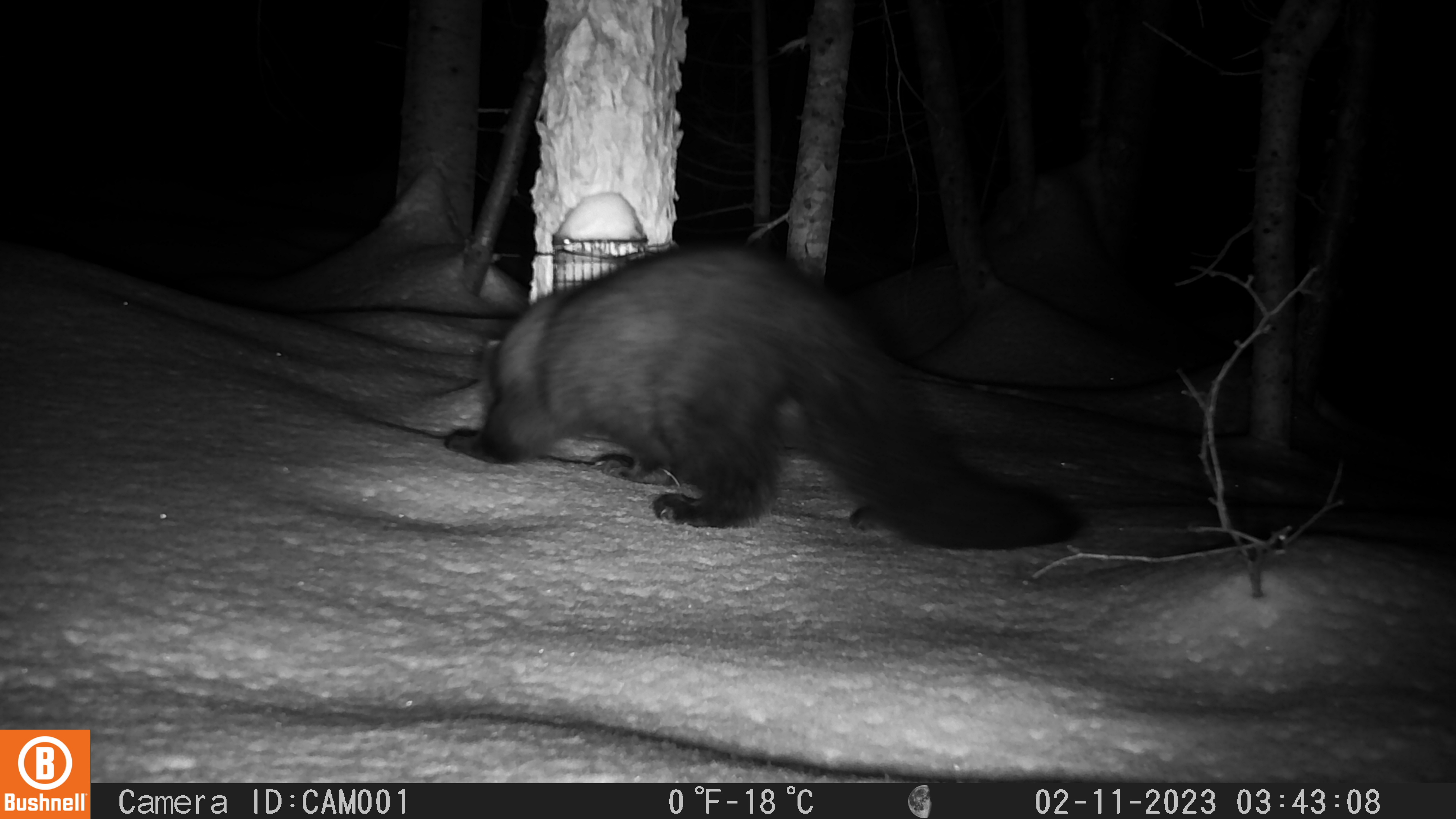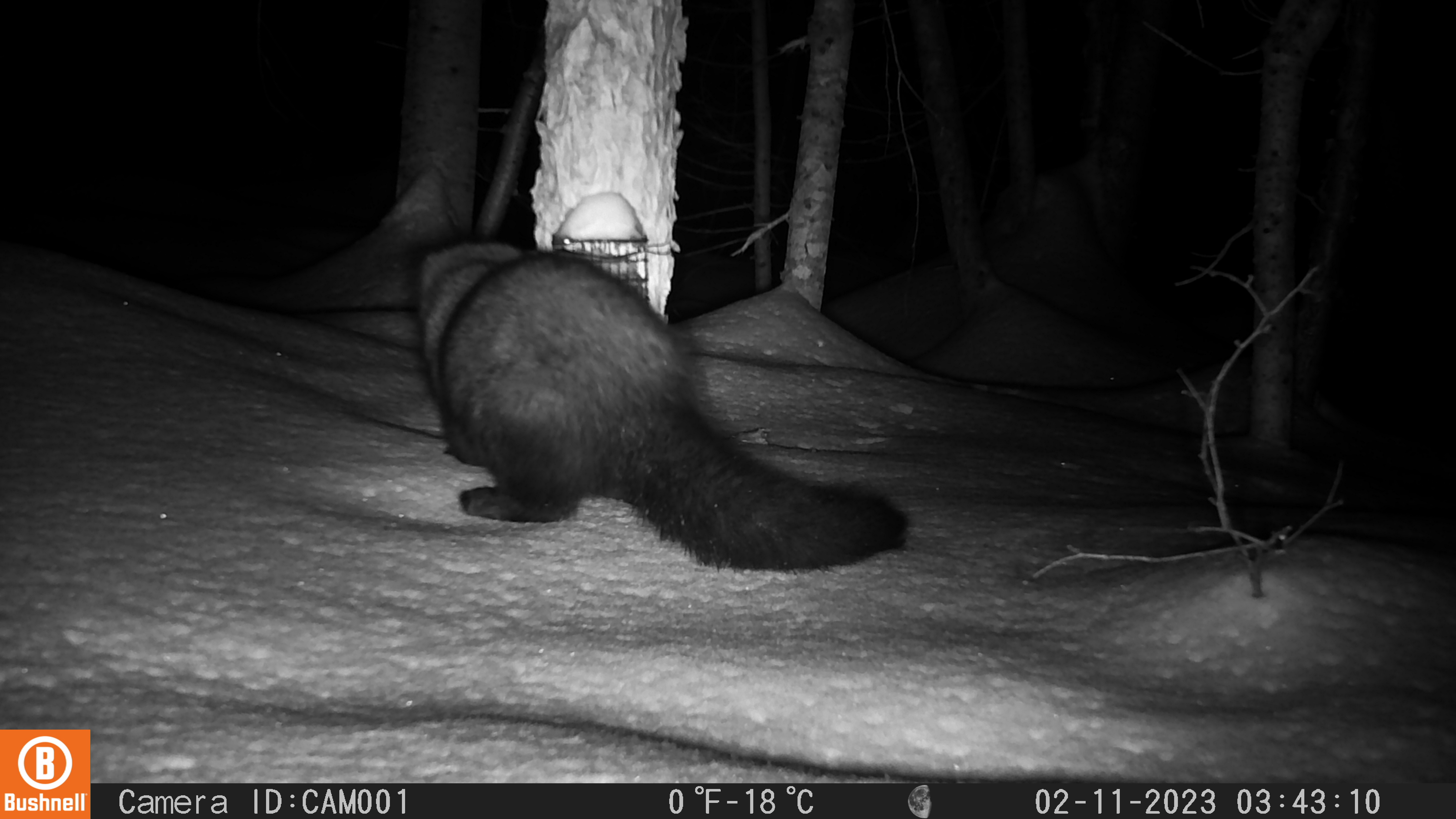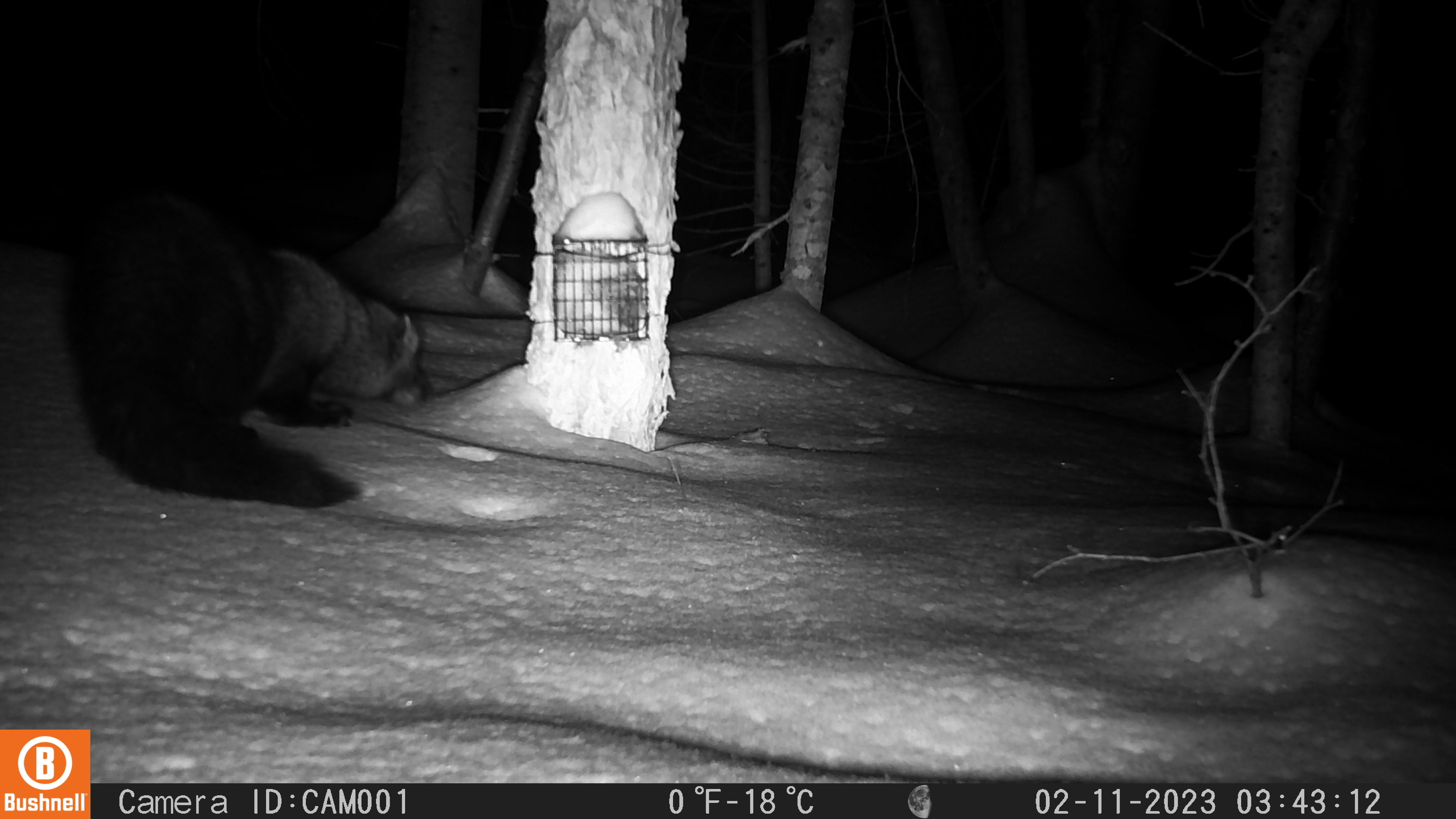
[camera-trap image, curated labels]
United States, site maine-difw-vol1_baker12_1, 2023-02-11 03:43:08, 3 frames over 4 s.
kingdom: Animalia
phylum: Chordata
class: Mammalia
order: Carnivora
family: Mustelidae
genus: Pekania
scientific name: Pekania pennanti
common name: fisher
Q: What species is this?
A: Fisher (Pekania pennanti).